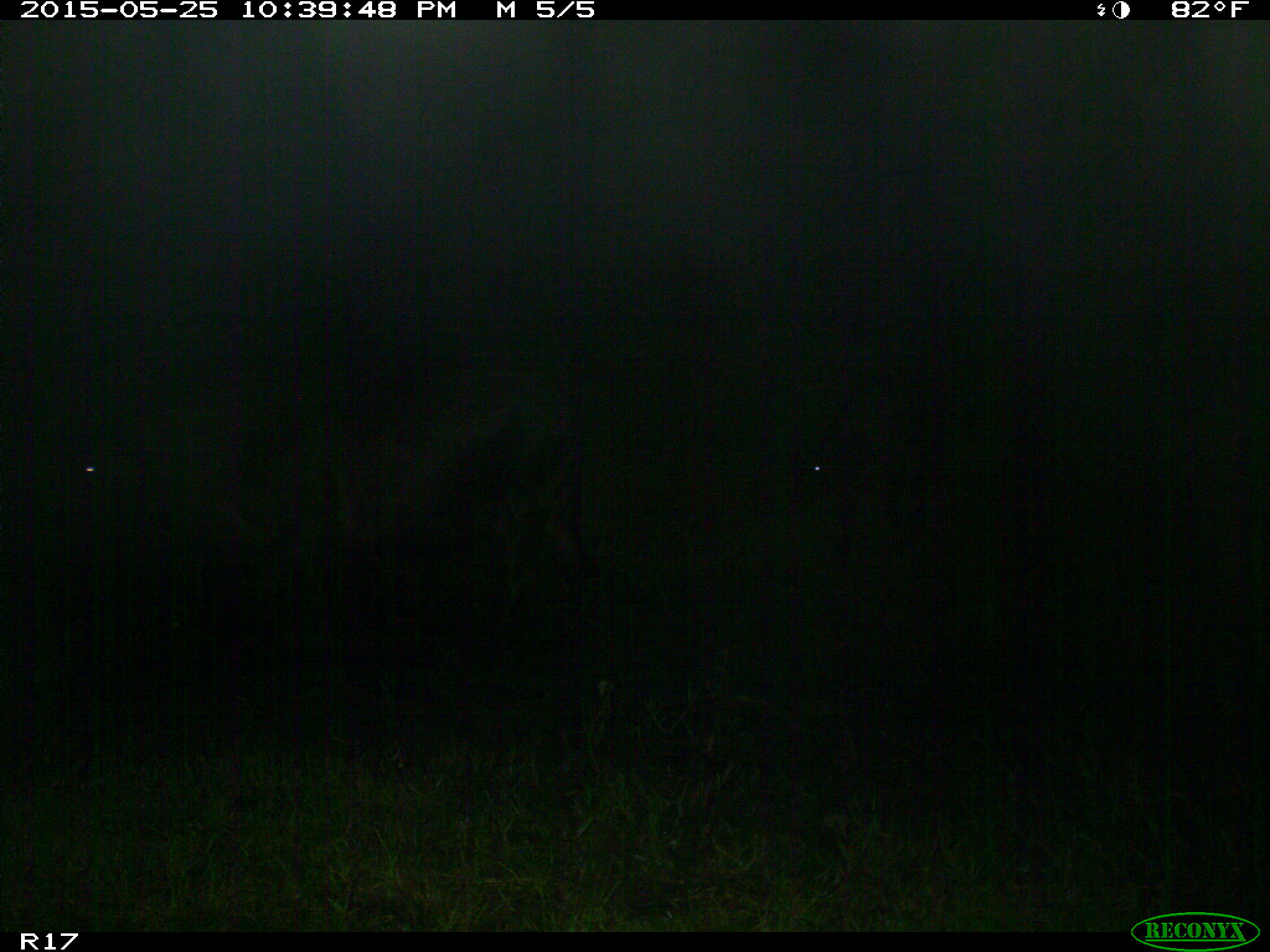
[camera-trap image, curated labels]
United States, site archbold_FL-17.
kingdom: Animalia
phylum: Chordata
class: Mammalia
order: Artiodactyla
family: Bovidae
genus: Bos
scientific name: Bos taurus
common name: domestic cow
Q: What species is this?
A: Bos taurus (domestic cow).